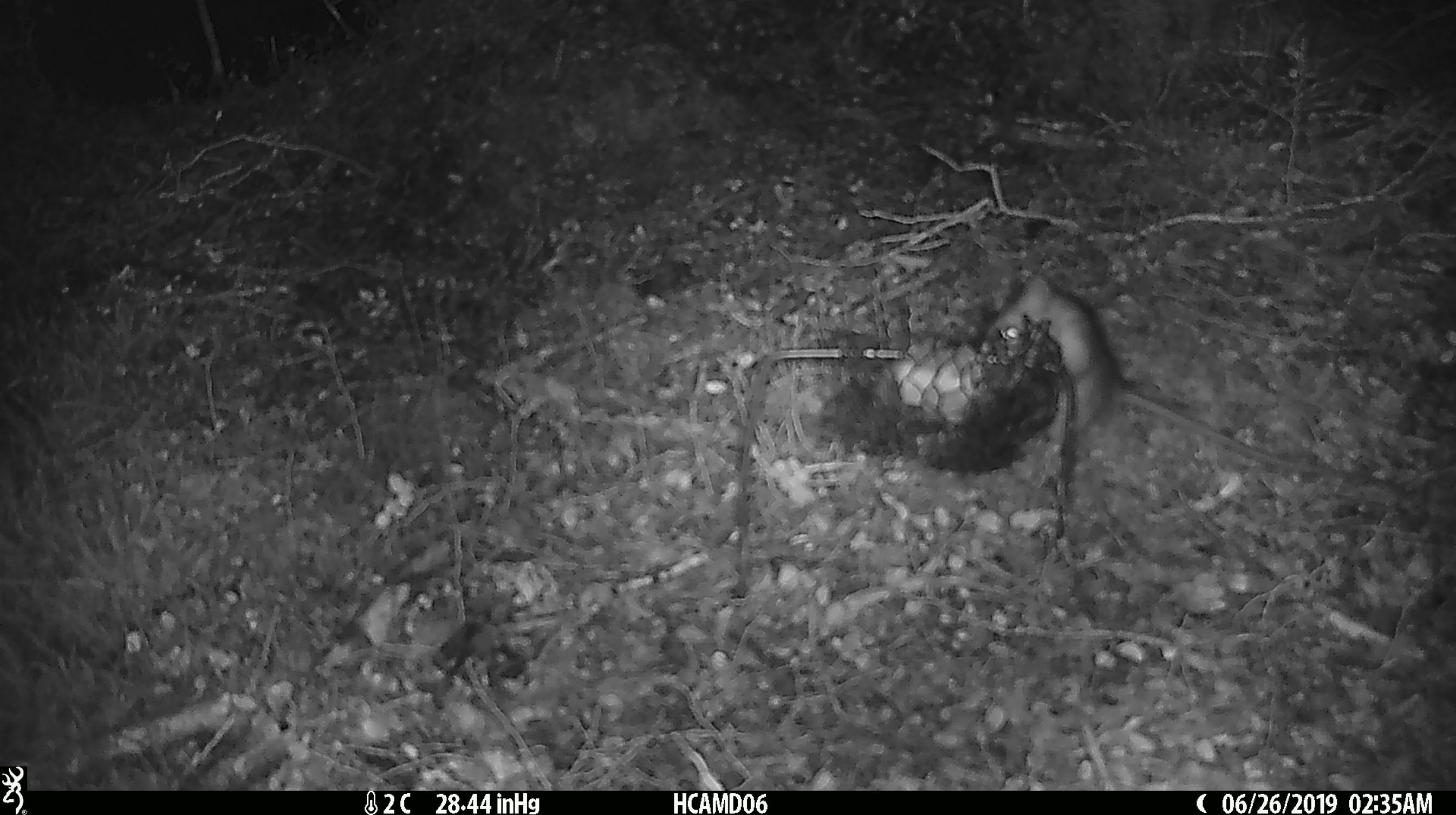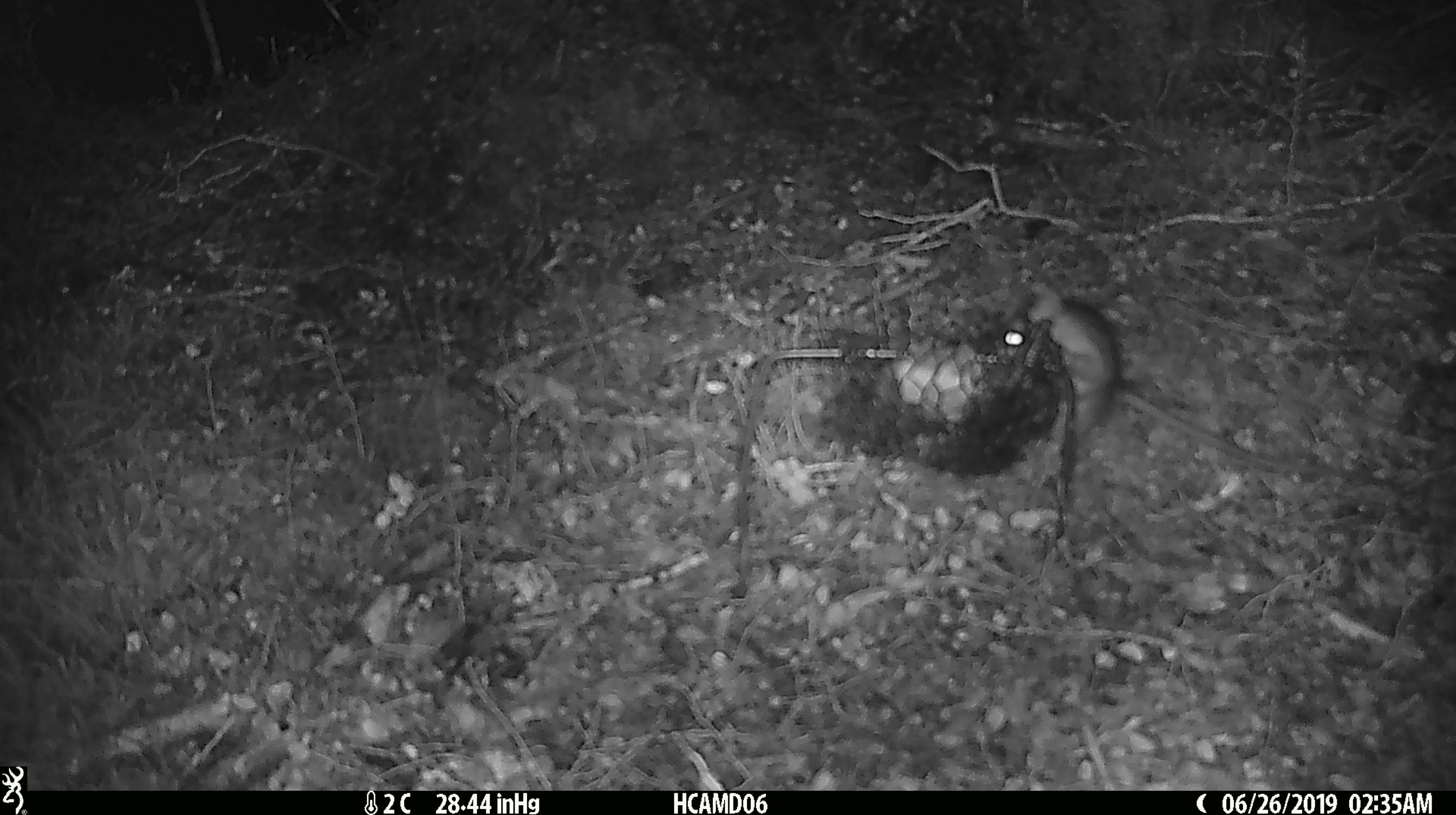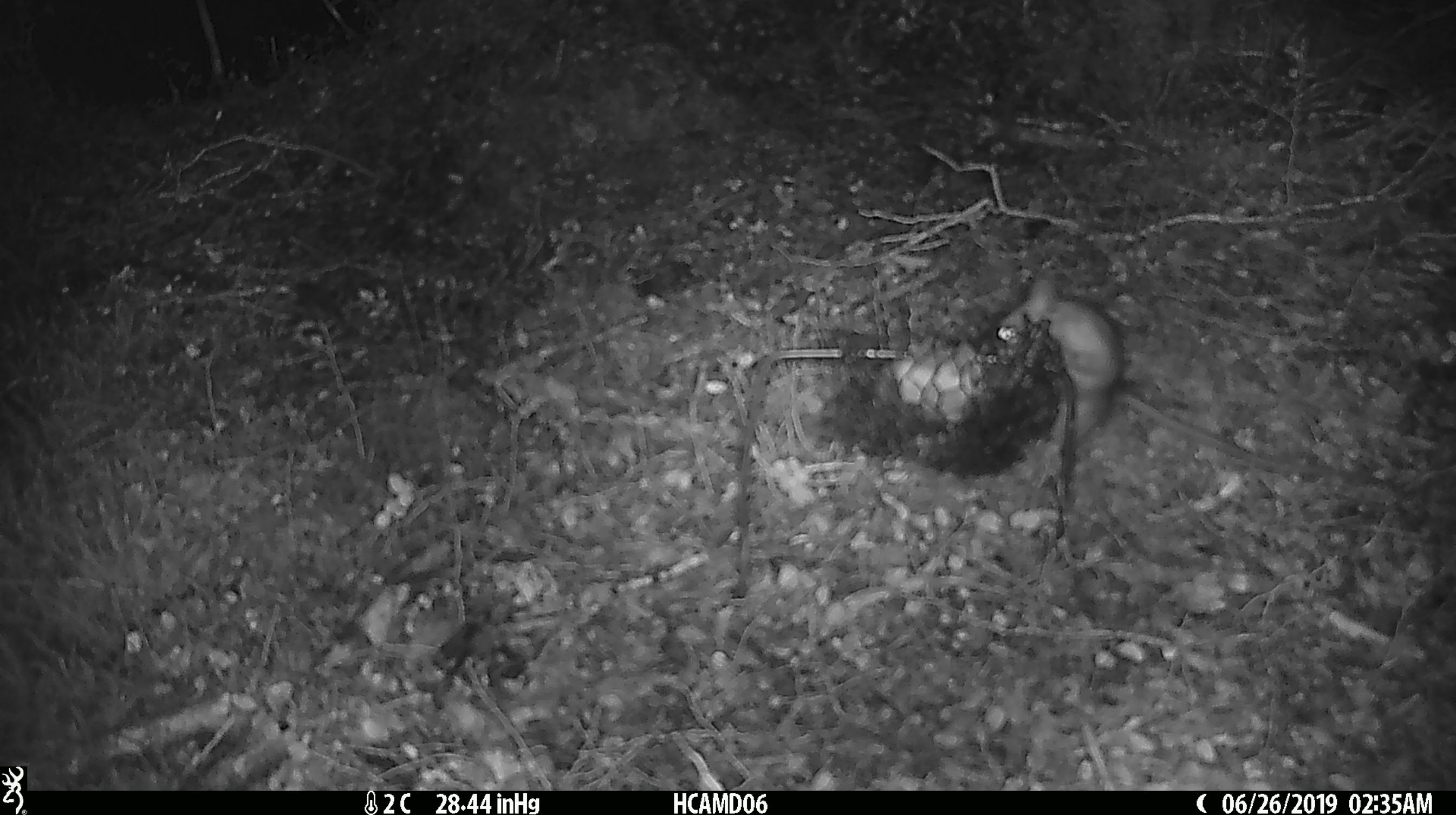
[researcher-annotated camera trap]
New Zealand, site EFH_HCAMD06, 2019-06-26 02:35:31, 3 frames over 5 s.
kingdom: Animalia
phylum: Chordata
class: Mammalia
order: Rodentia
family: Muridae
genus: Rattus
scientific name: Rattus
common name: rat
Rat (Rattus).